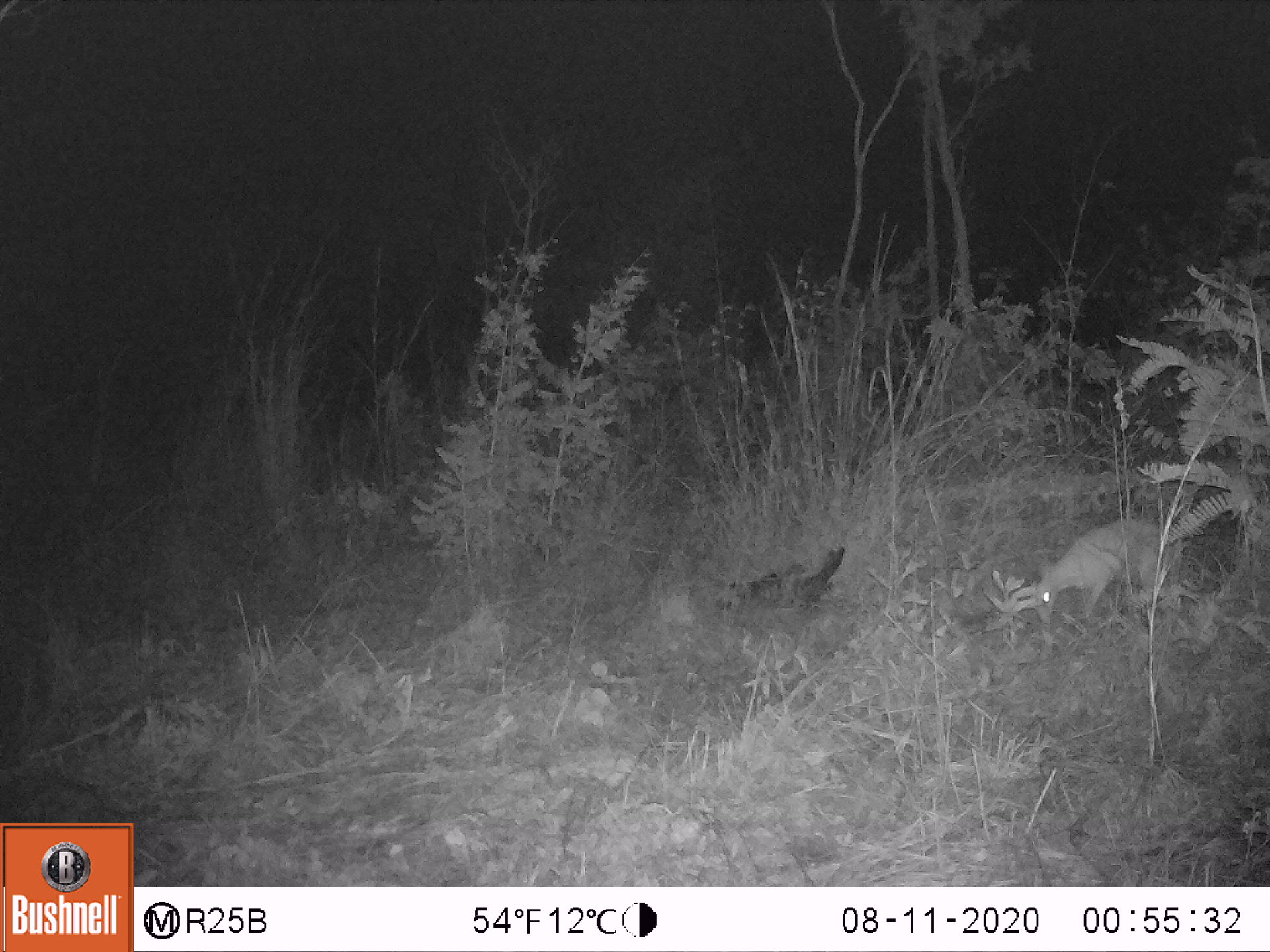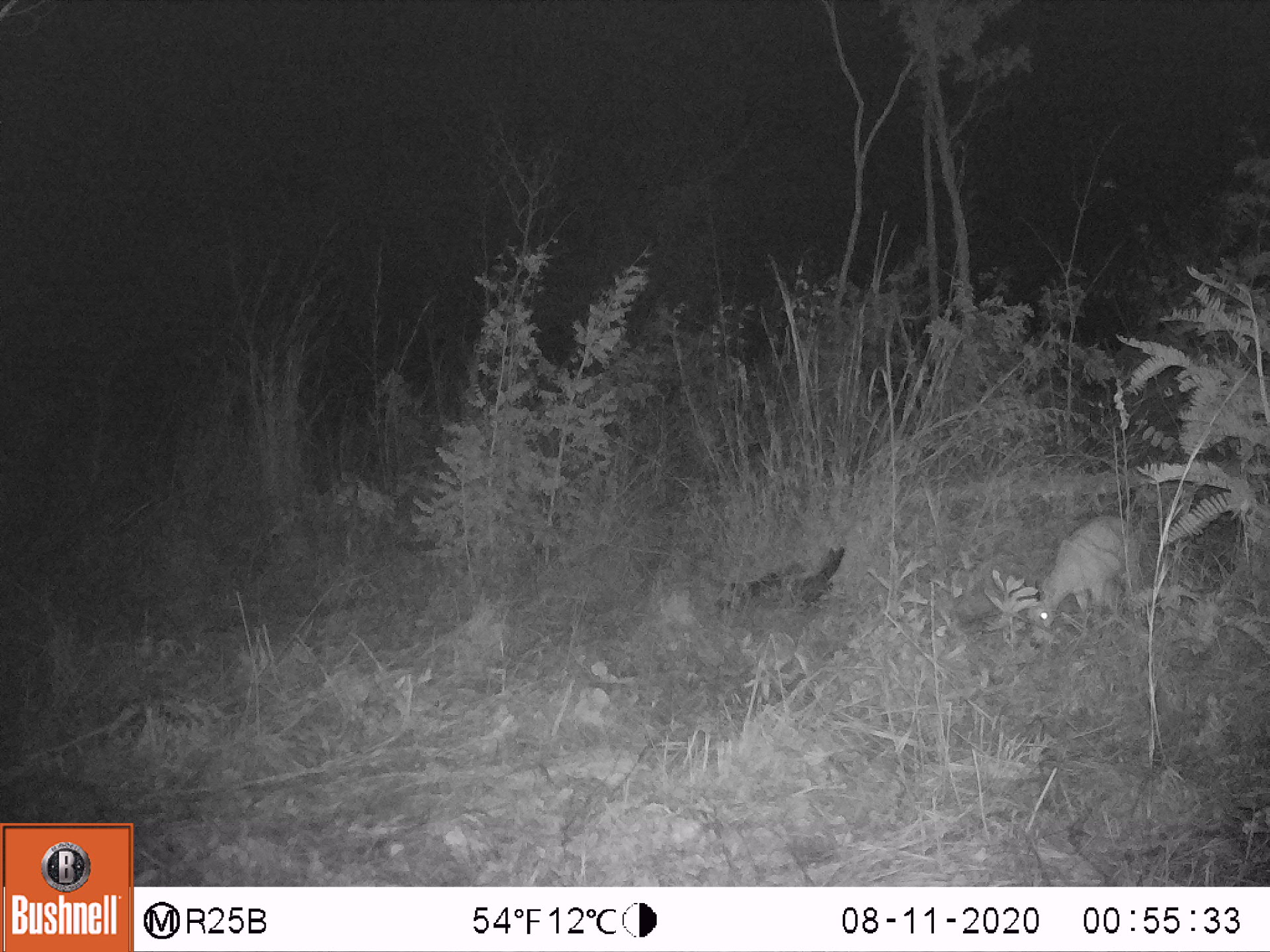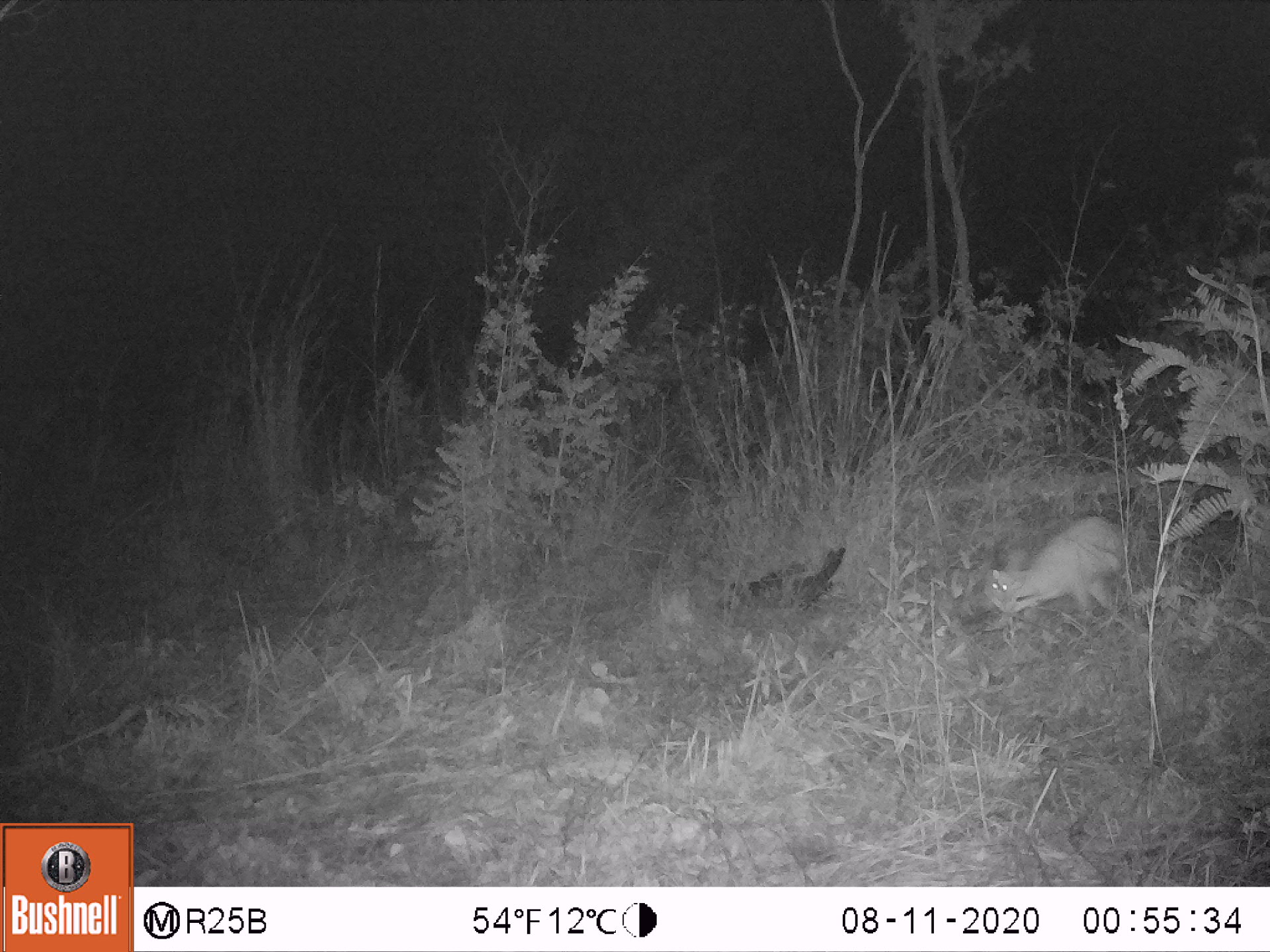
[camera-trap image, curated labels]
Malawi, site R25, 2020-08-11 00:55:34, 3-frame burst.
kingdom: Animalia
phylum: Chordata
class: Mammalia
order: Artiodactyla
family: Bovidae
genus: Sylvicapra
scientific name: Sylvicapra grimmia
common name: common duiker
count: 1